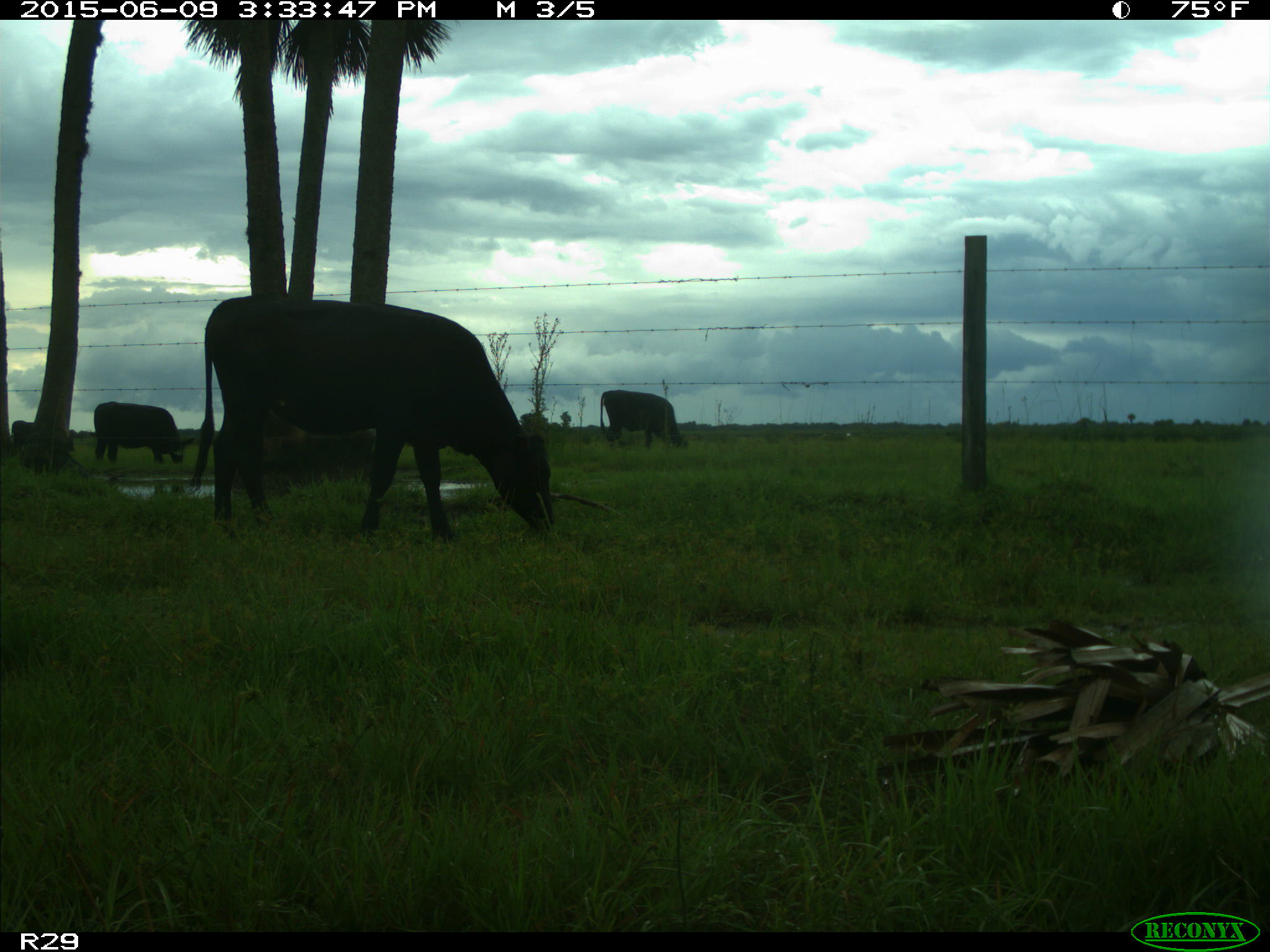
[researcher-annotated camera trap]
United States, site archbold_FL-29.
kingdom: Animalia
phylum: Chordata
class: Mammalia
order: Artiodactyla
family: Bovidae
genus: Bos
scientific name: Bos taurus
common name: domestic cow